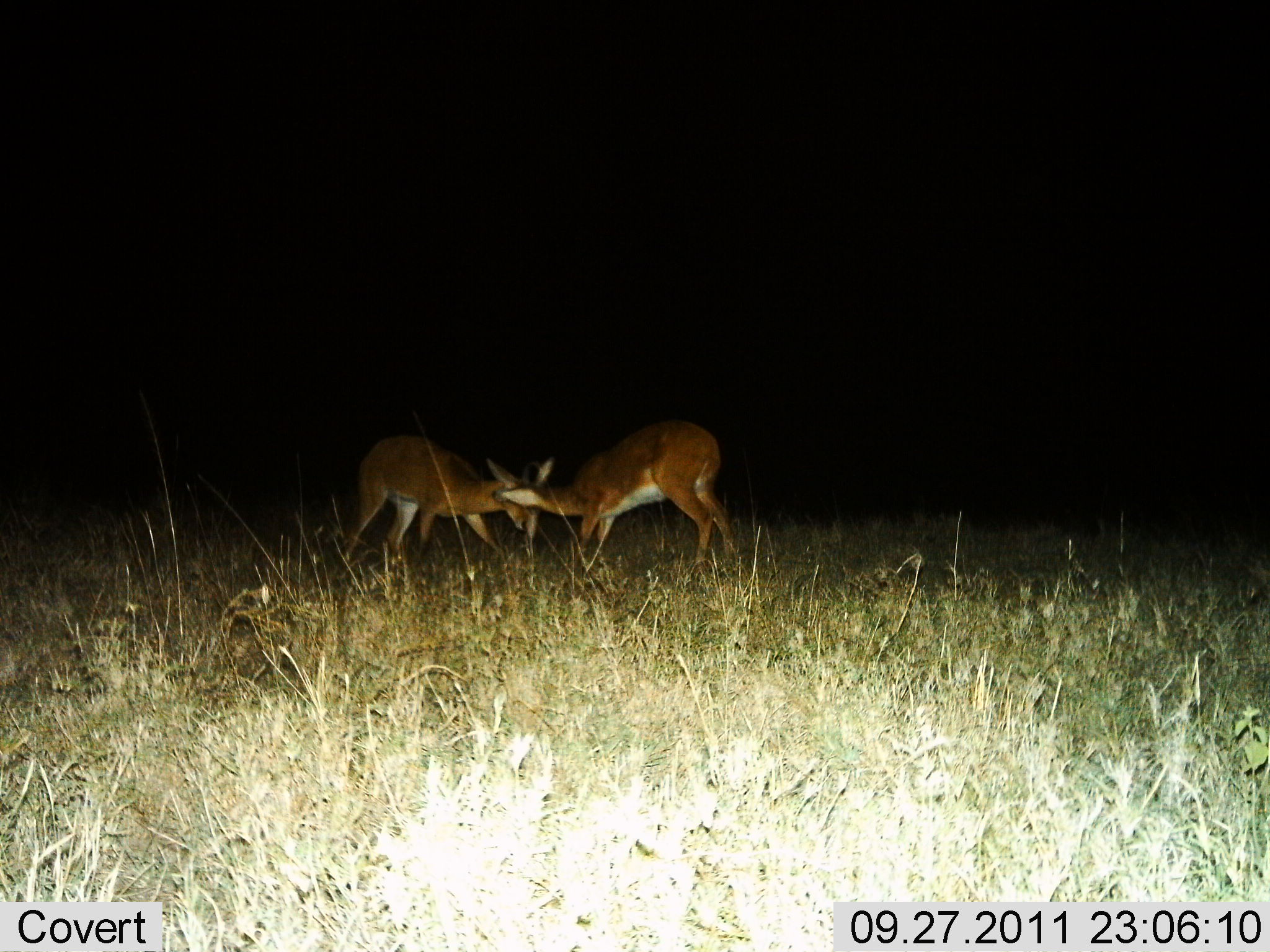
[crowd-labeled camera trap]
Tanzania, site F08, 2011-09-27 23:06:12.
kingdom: Animalia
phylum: Chordata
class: Mammalia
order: Artiodactyla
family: Bovidae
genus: Redunca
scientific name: Redunca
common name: reedbuck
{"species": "reedbuck (Redunca)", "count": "2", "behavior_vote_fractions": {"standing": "25%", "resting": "0%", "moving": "0%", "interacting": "92%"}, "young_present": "0%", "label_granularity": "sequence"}